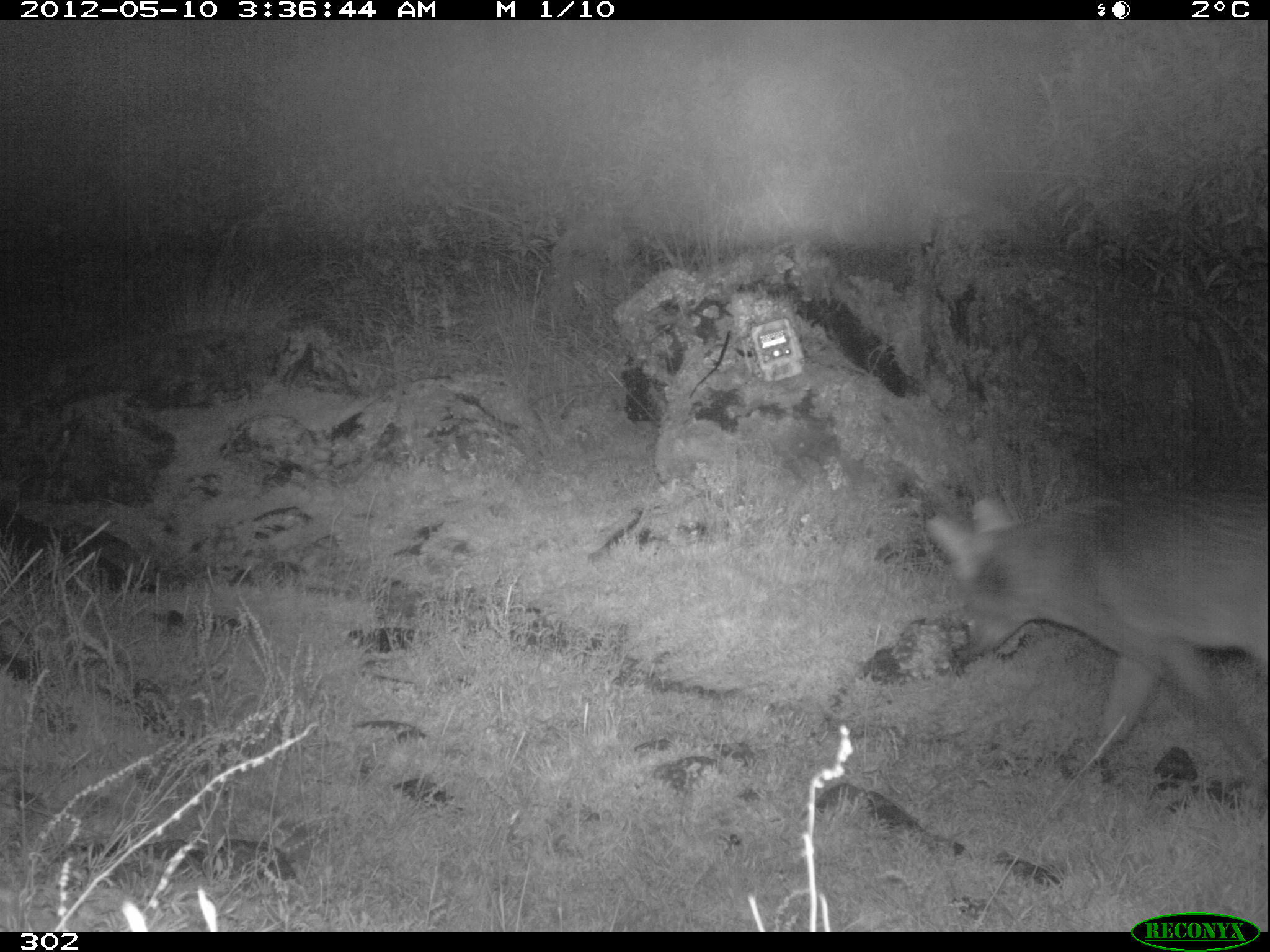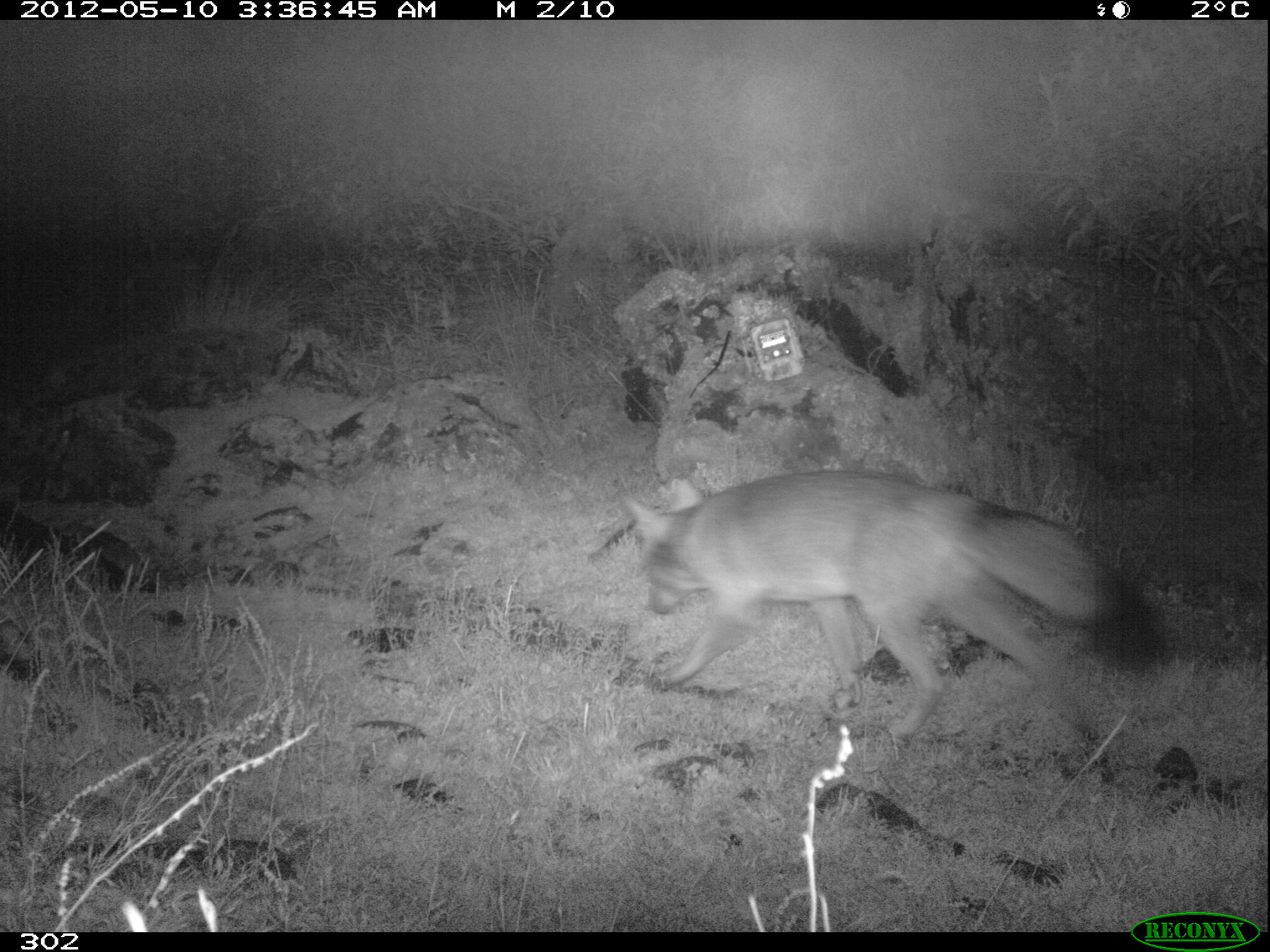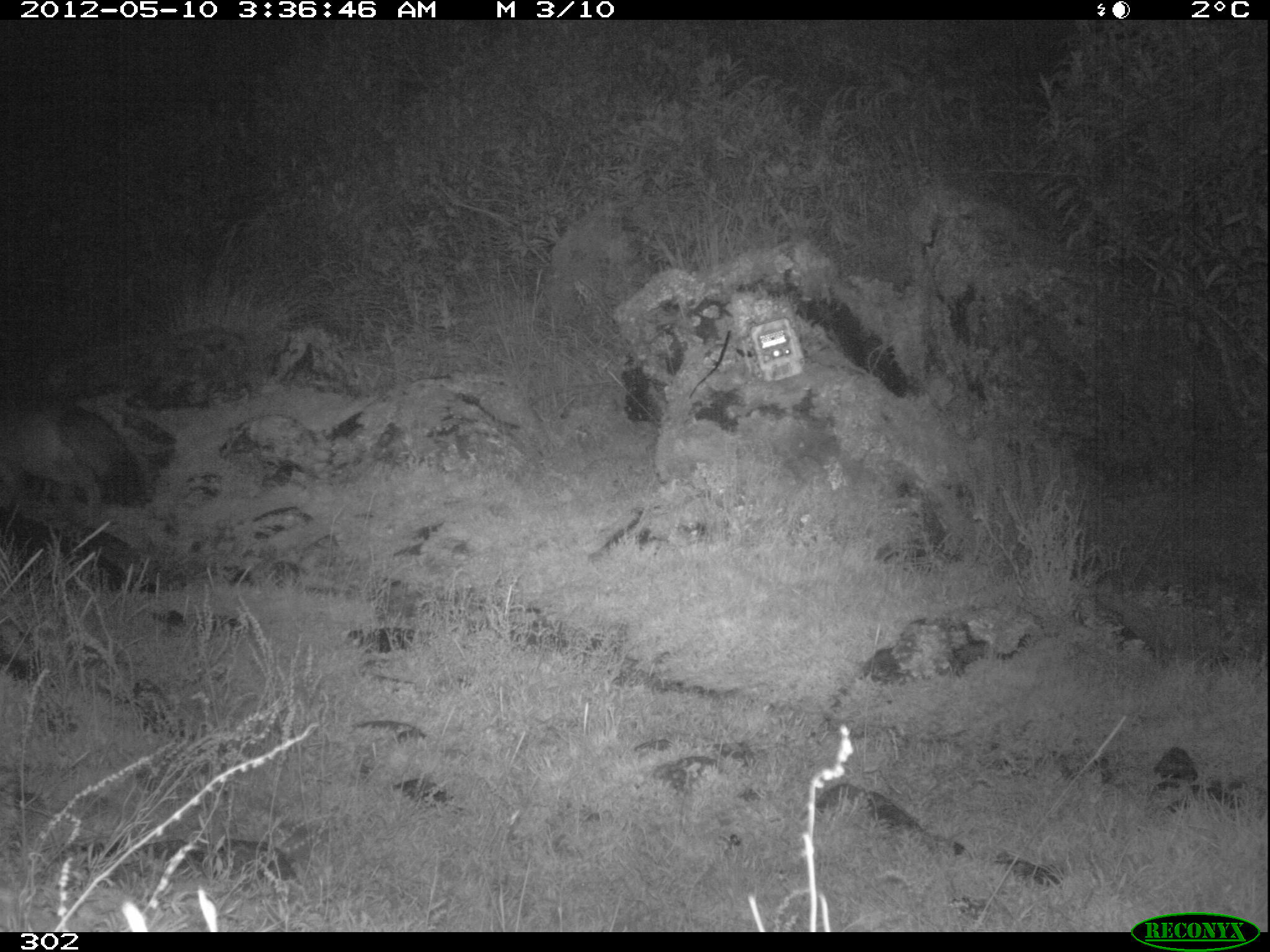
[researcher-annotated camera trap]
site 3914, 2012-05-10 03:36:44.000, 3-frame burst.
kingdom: Animalia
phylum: Chordata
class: Mammalia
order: Carnivora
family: Canidae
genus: Lycalopex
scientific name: Lycalopex culpaeus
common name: culpeo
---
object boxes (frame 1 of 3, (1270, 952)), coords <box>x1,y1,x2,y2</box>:
lycalopex culpaeus: <box>923,493,1270,790</box>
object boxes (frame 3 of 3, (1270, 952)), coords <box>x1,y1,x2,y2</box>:
lycalopex culpaeus: <box>0,401,147,520</box>